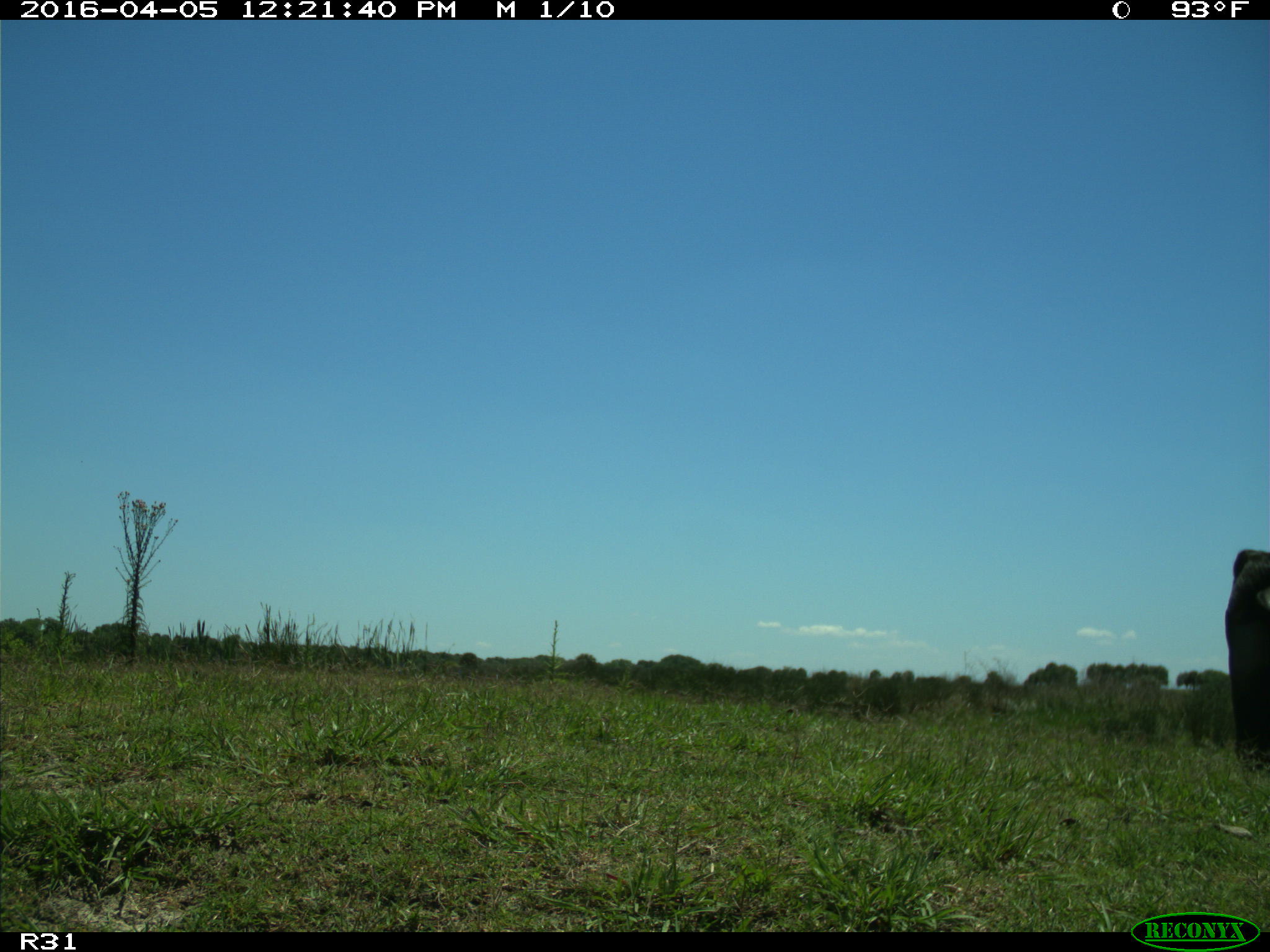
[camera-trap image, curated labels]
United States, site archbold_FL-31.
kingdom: Animalia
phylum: Chordata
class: Mammalia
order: Artiodactyla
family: Bovidae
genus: Bos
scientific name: Bos taurus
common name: domestic cow